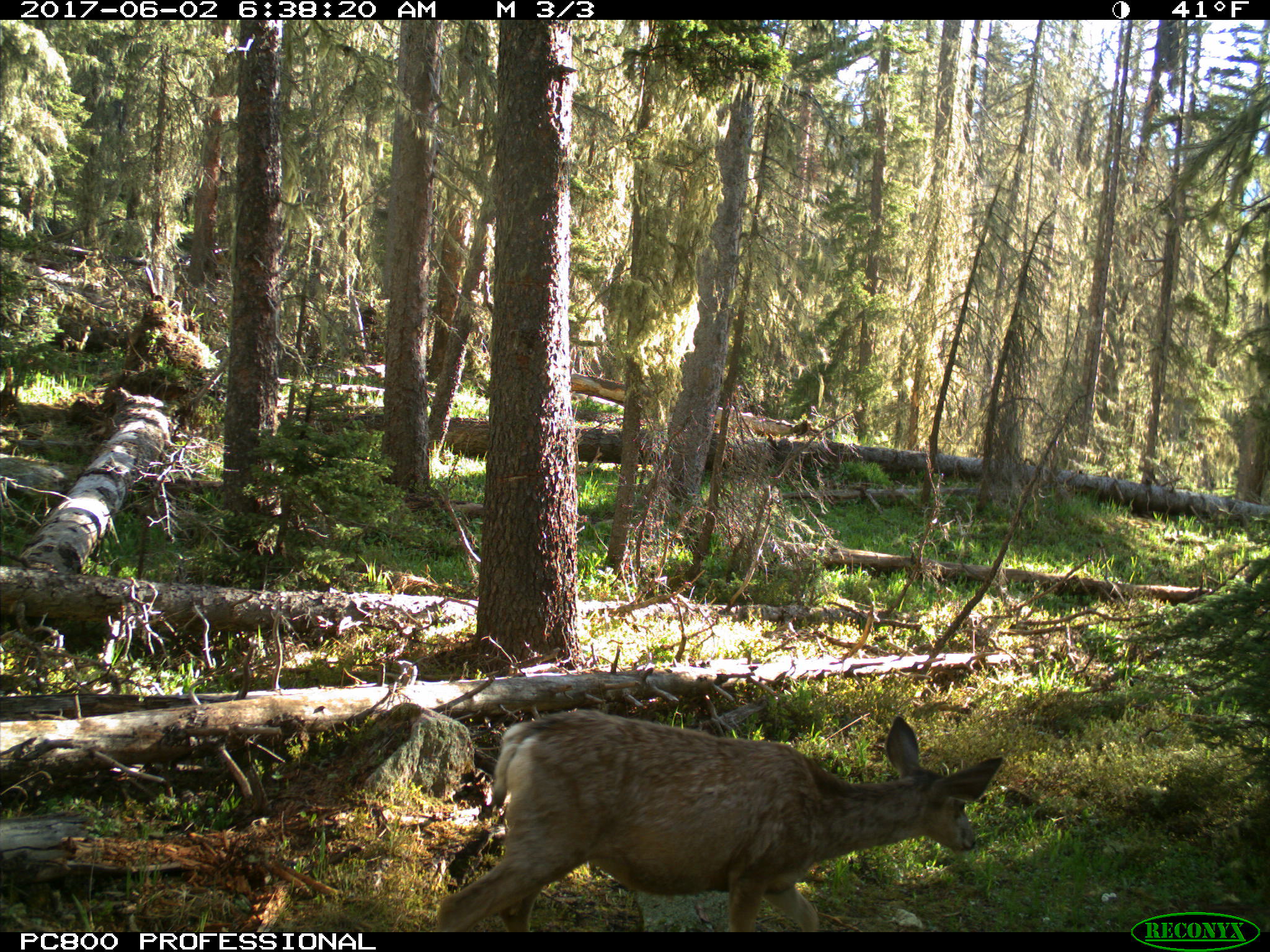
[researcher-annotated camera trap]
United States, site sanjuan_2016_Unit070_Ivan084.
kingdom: Animalia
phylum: Chordata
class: Mammalia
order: Artiodactyla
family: Cervidae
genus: Odocoileus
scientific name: Odocoileus hemionus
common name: mule deer